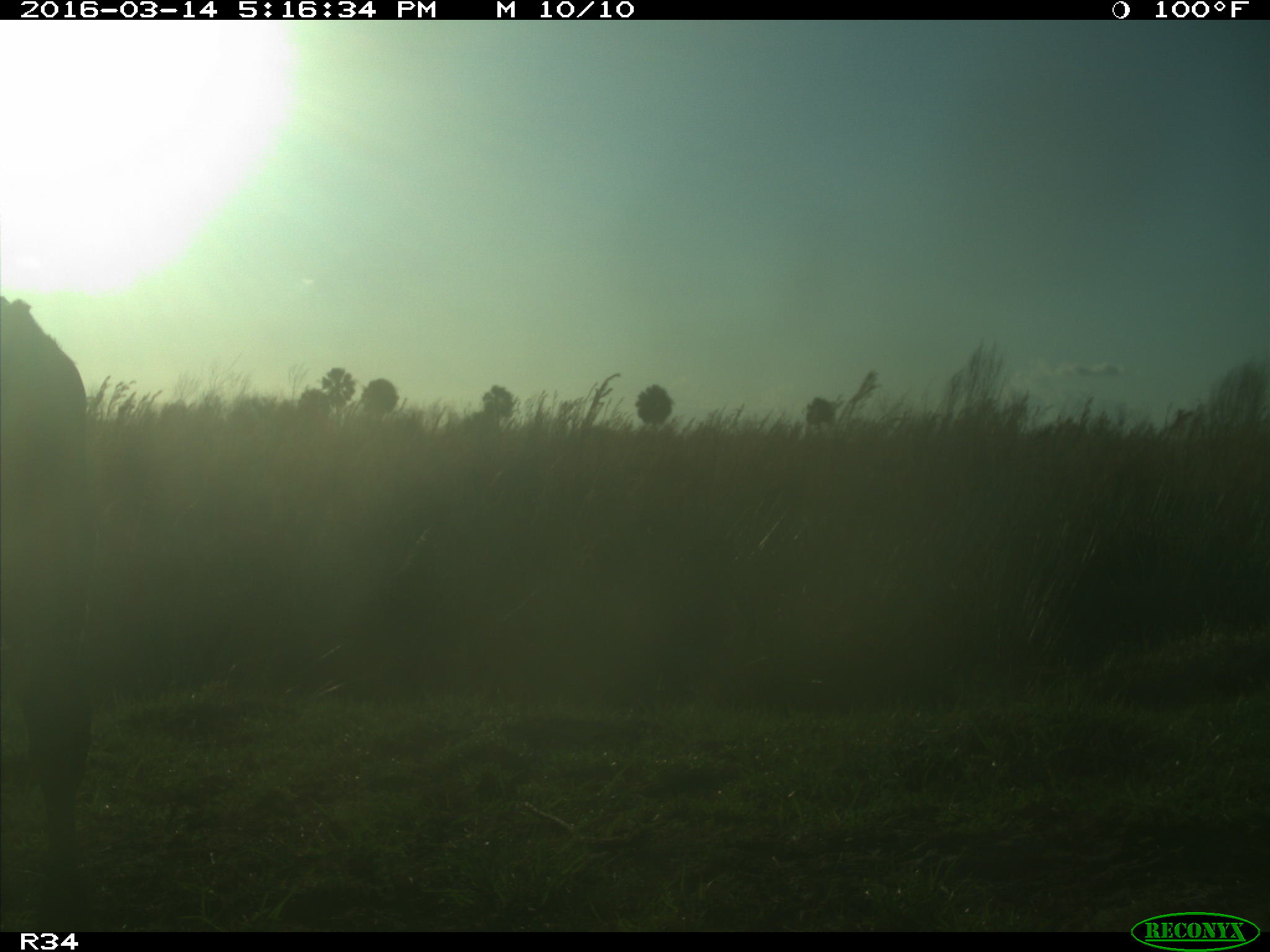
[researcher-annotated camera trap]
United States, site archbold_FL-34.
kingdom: Animalia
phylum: Chordata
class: Mammalia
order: Artiodactyla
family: Bovidae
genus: Bos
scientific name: Bos taurus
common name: domestic cow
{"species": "Bos taurus (domestic cow)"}